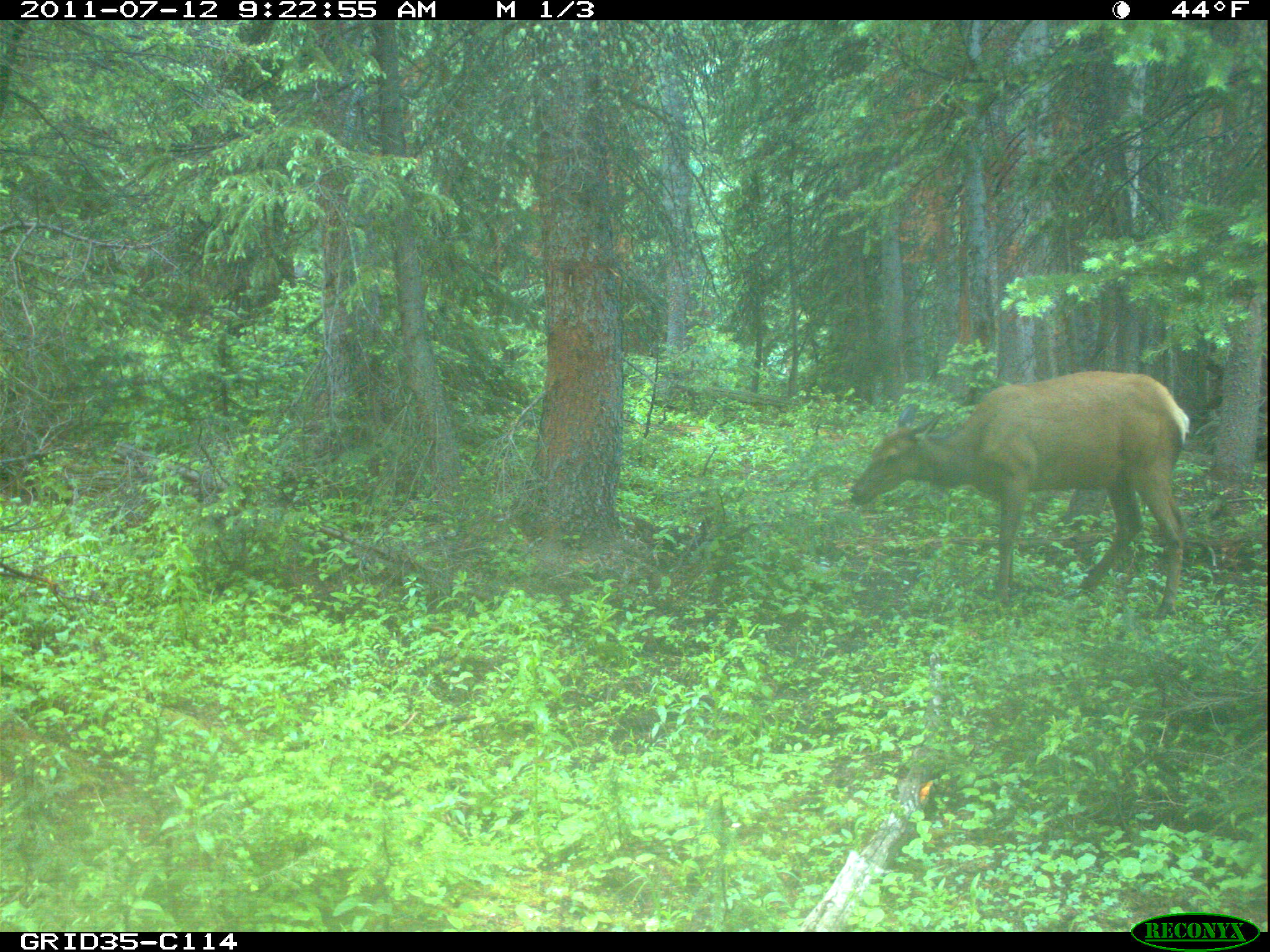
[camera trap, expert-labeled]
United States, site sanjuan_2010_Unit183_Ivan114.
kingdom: Animalia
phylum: Chordata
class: Mammalia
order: Artiodactyla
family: Cervidae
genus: Cervus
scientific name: Cervus elaphus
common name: red deer